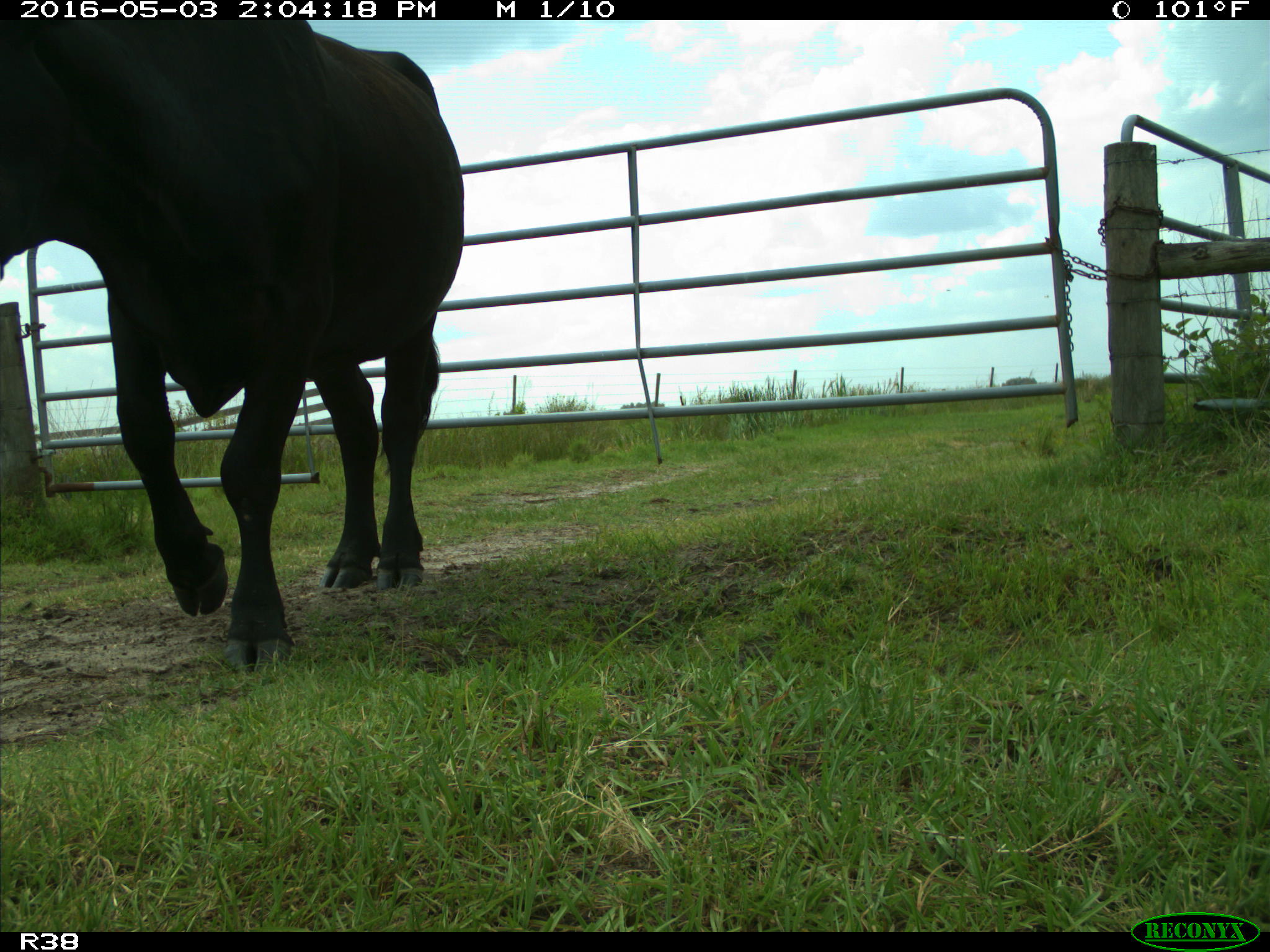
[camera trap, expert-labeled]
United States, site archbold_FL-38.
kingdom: Animalia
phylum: Chordata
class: Mammalia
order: Artiodactyla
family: Bovidae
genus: Bos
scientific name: Bos taurus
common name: domestic cow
Bos taurus (domestic cow).